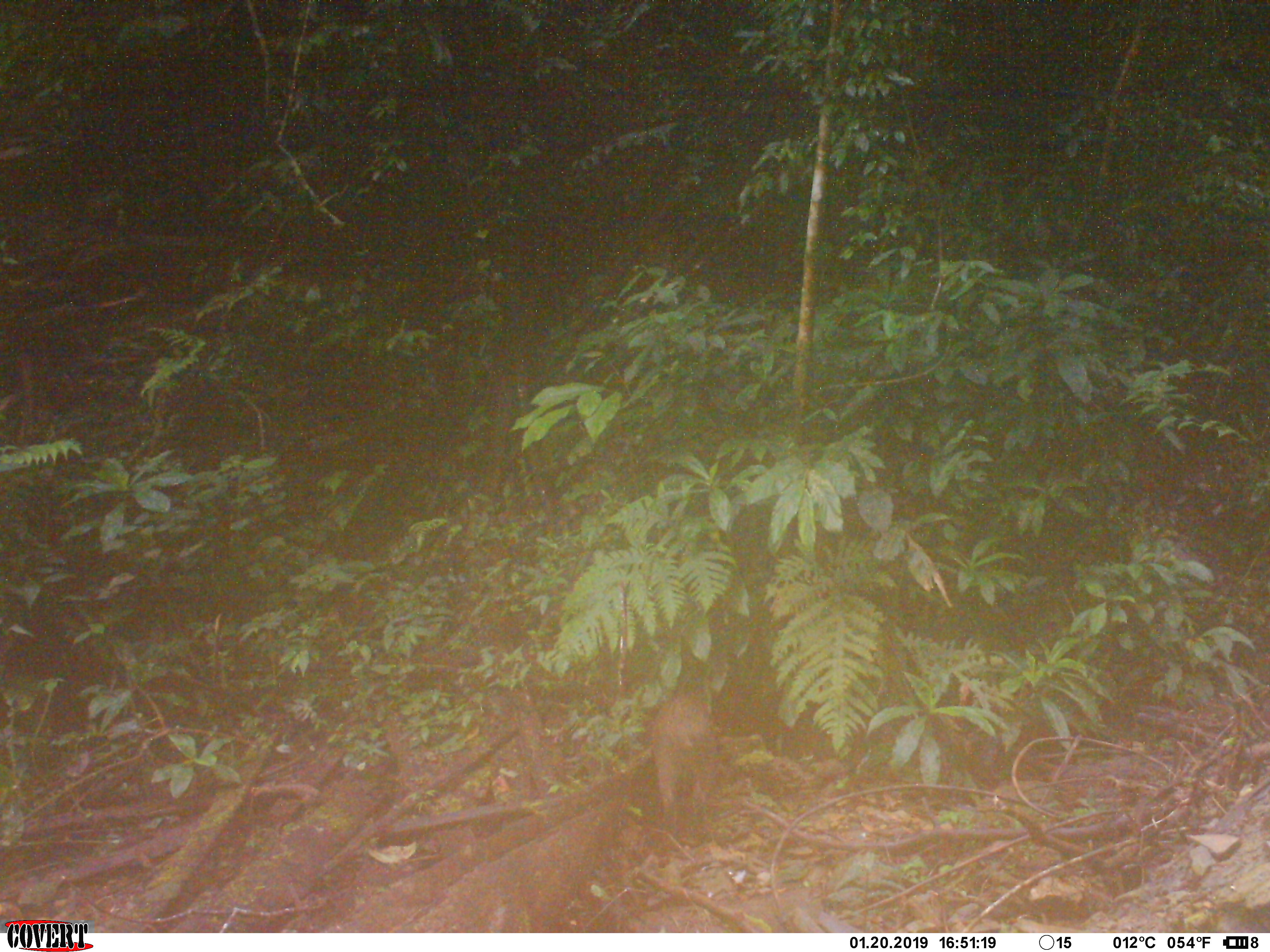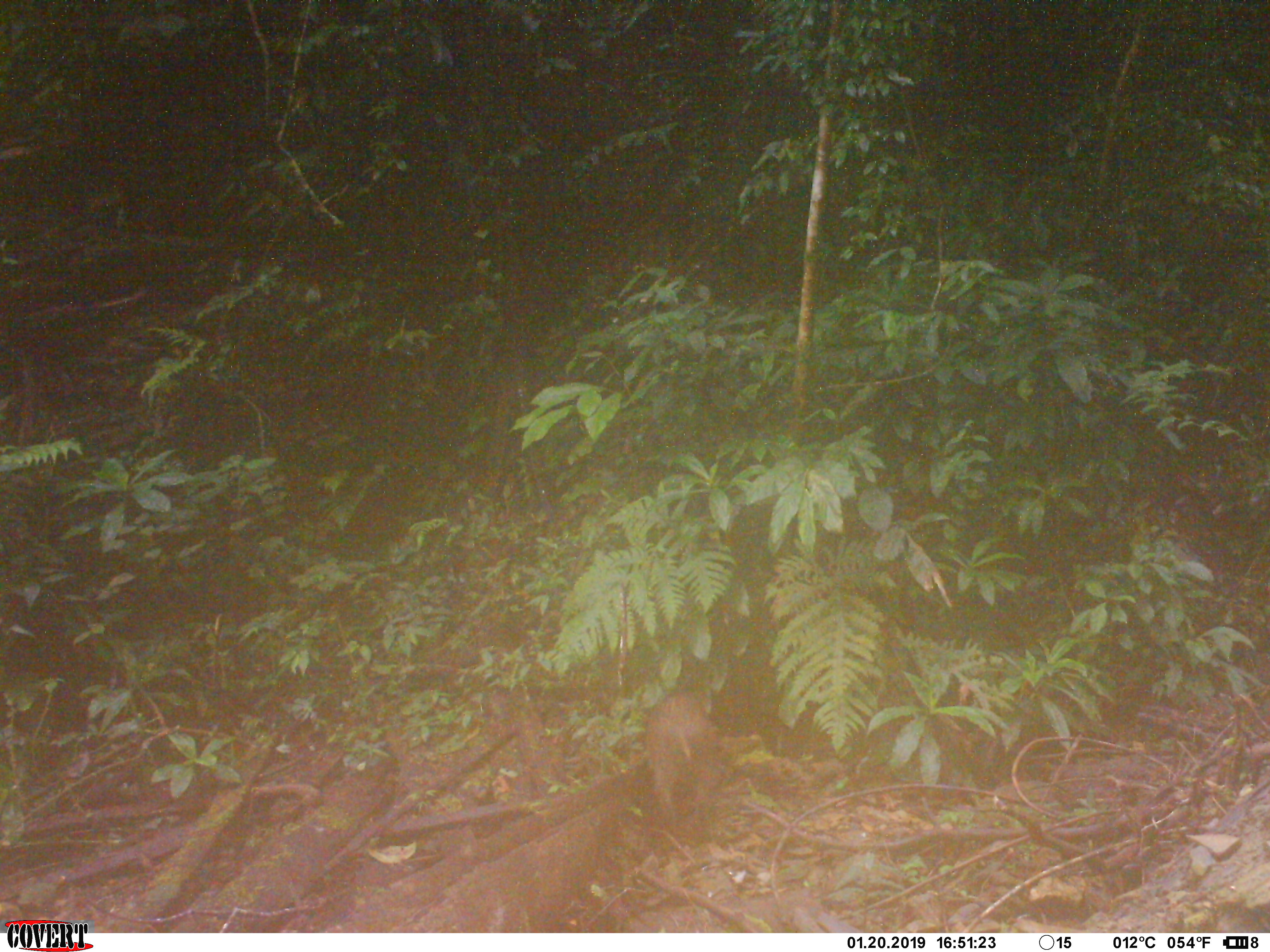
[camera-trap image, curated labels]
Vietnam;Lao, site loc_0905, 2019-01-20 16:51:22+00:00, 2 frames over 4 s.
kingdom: Animalia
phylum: Chordata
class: Mammalia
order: Artiodactyla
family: Suidae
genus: Sus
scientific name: Sus scrofa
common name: eurasian wild pig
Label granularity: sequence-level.